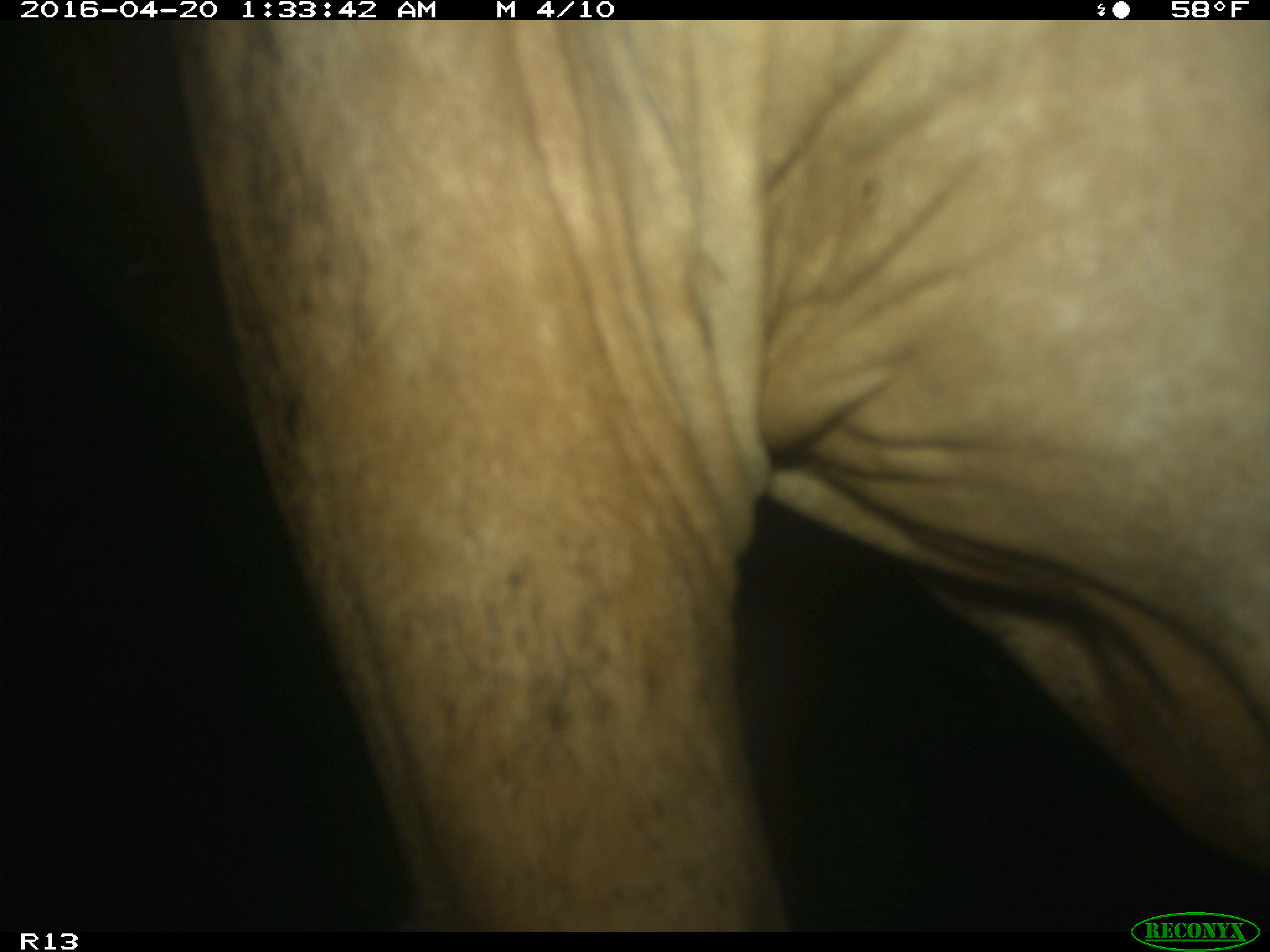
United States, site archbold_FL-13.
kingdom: Animalia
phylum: Chordata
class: Mammalia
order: Artiodactyla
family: Bovidae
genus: Bos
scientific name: Bos taurus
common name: domestic cow